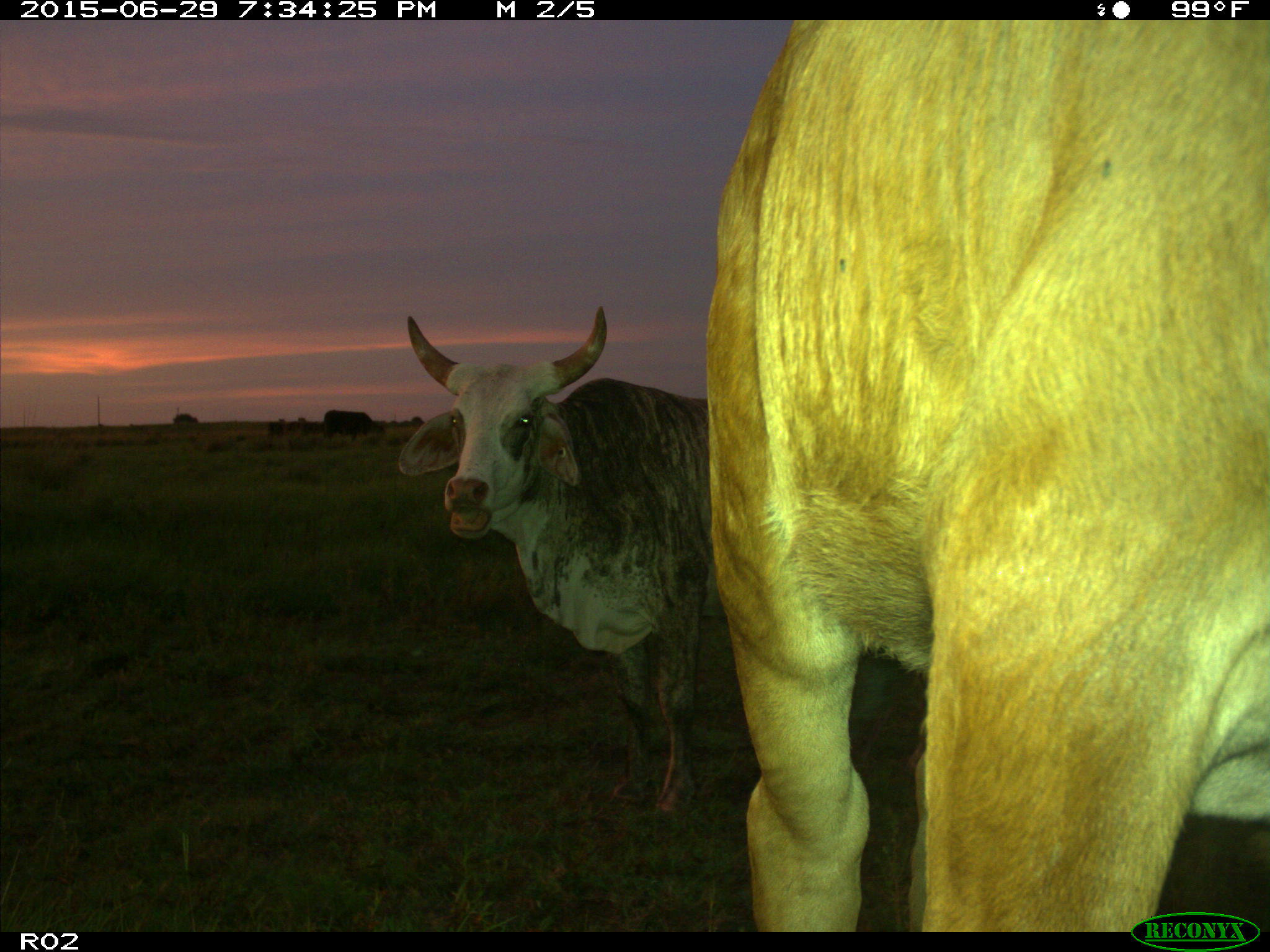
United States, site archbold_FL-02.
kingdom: Animalia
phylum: Chordata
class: Mammalia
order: Artiodactyla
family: Bovidae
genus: Bos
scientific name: Bos taurus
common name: domestic cow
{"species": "Bos taurus (domestic cow)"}